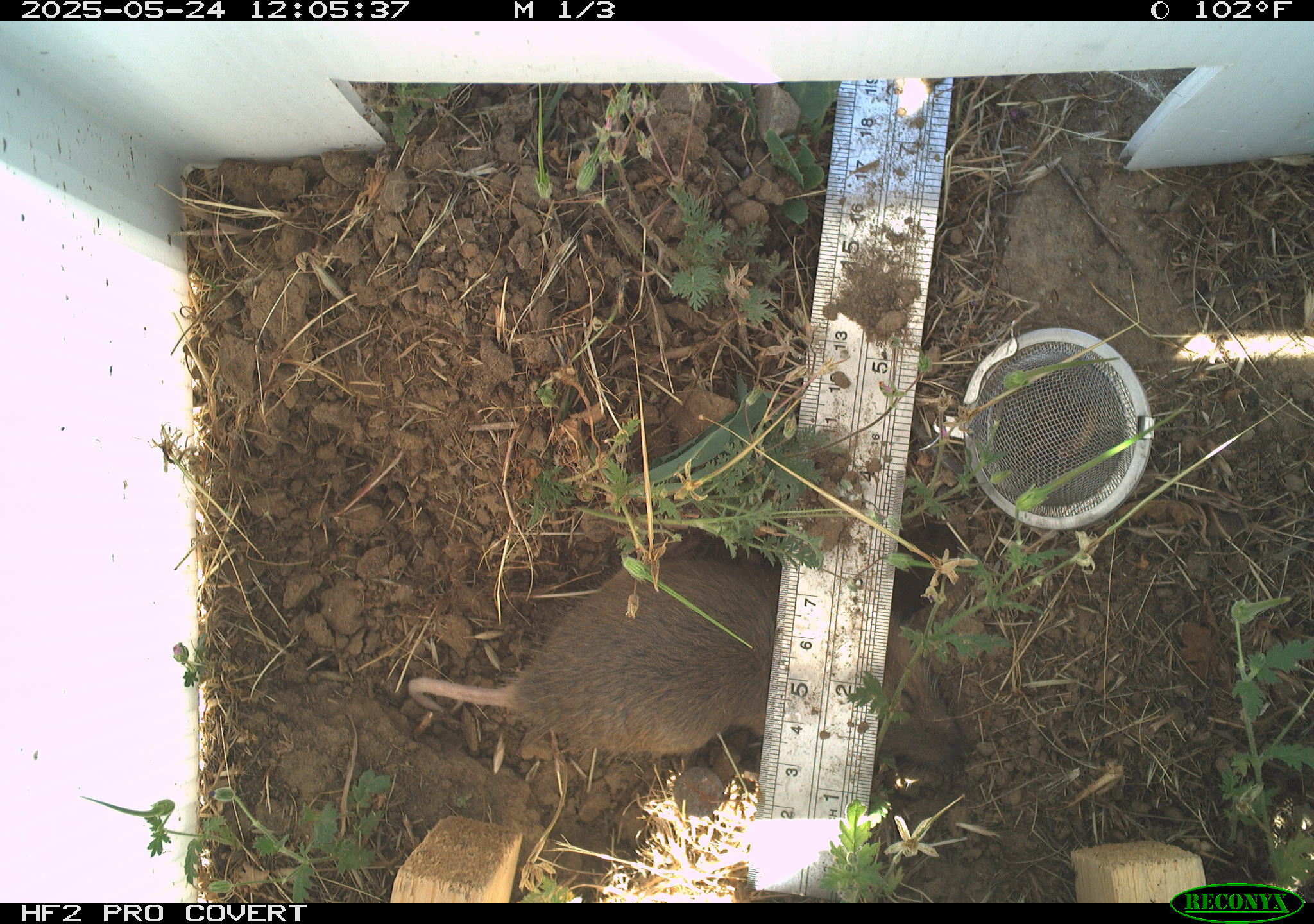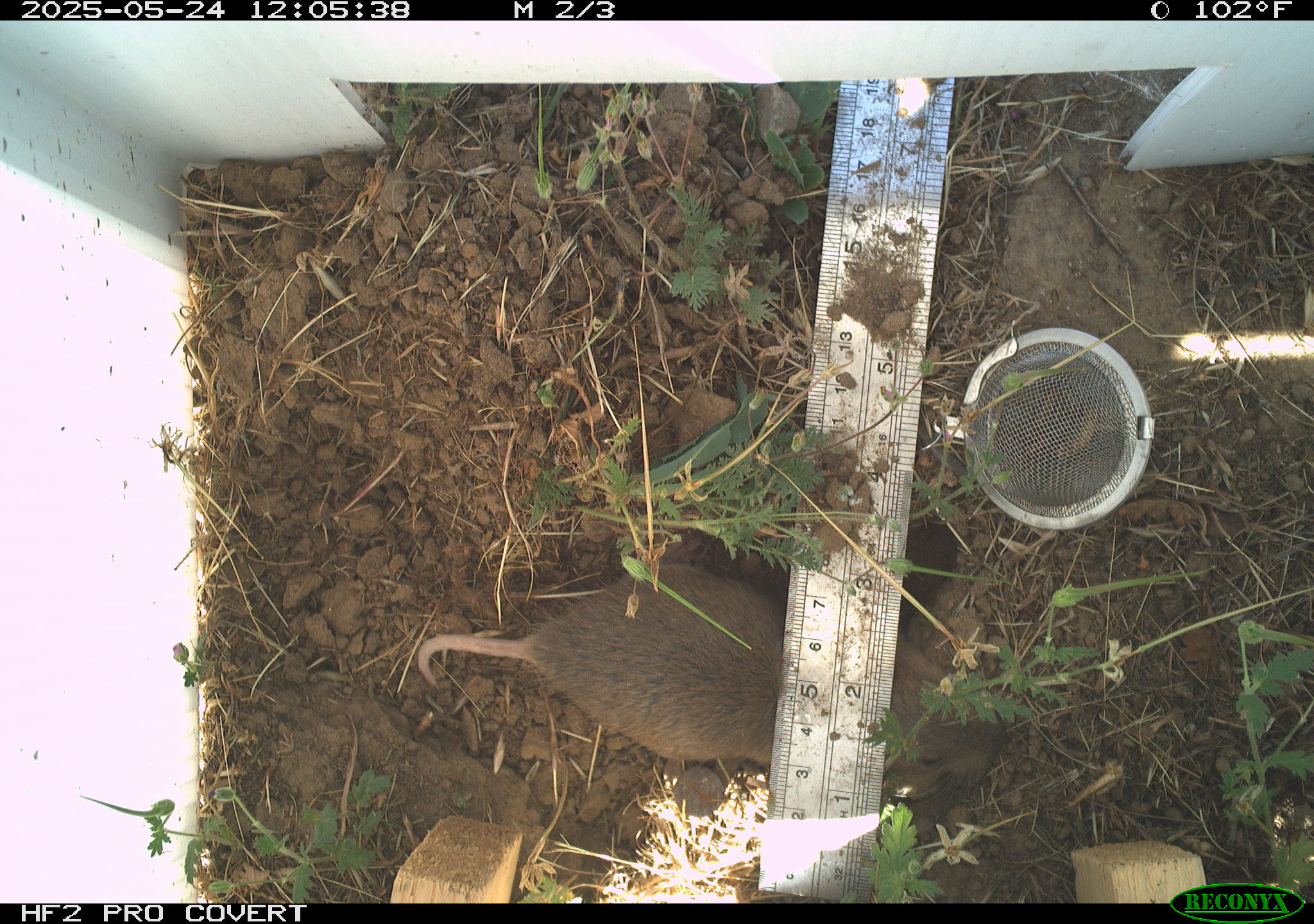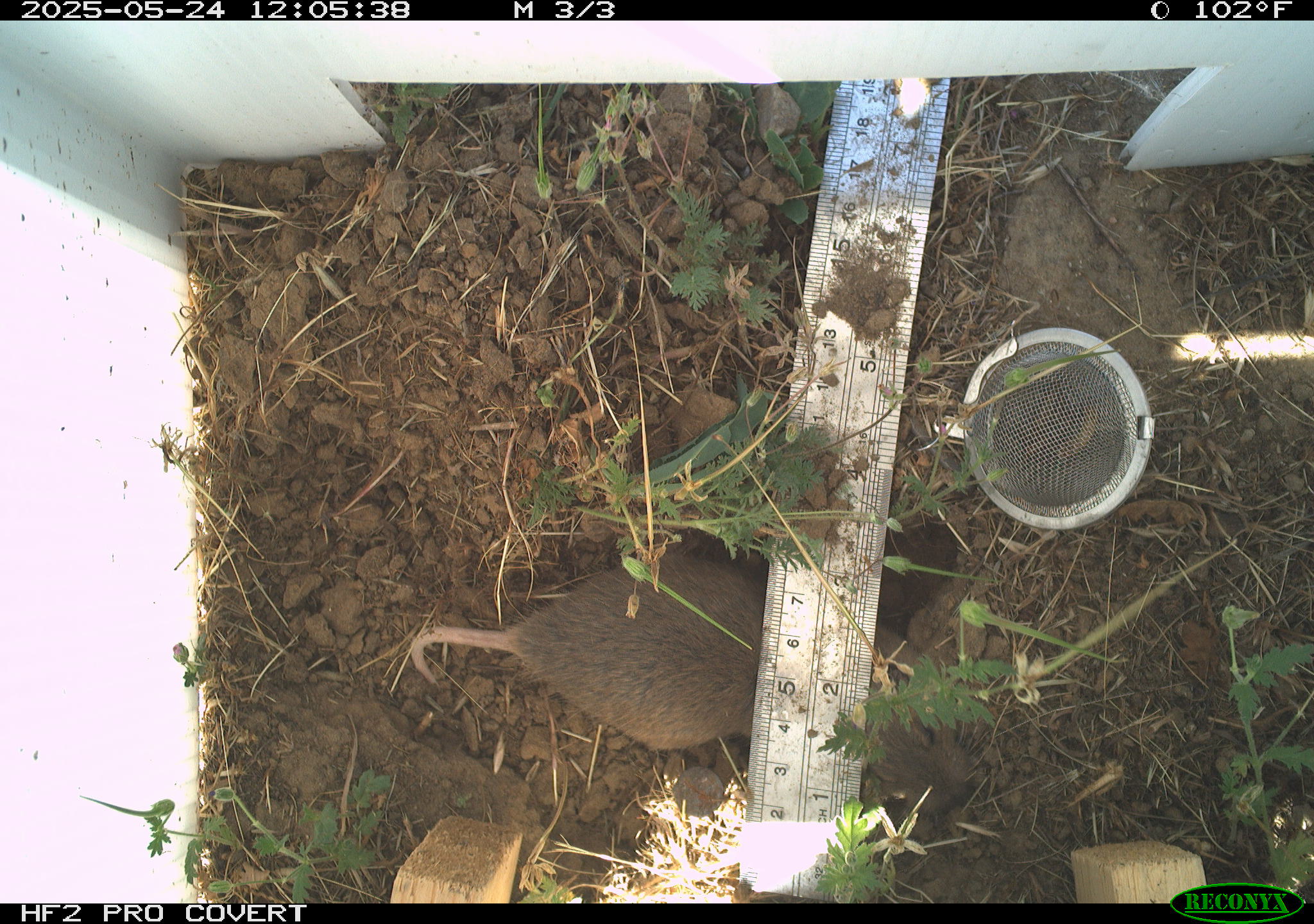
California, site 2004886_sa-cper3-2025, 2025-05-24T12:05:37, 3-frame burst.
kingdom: Animalia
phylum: Chordata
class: Mammalia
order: Rodentia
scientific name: Rodentia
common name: rodent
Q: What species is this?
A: Rodent (Rodentia).